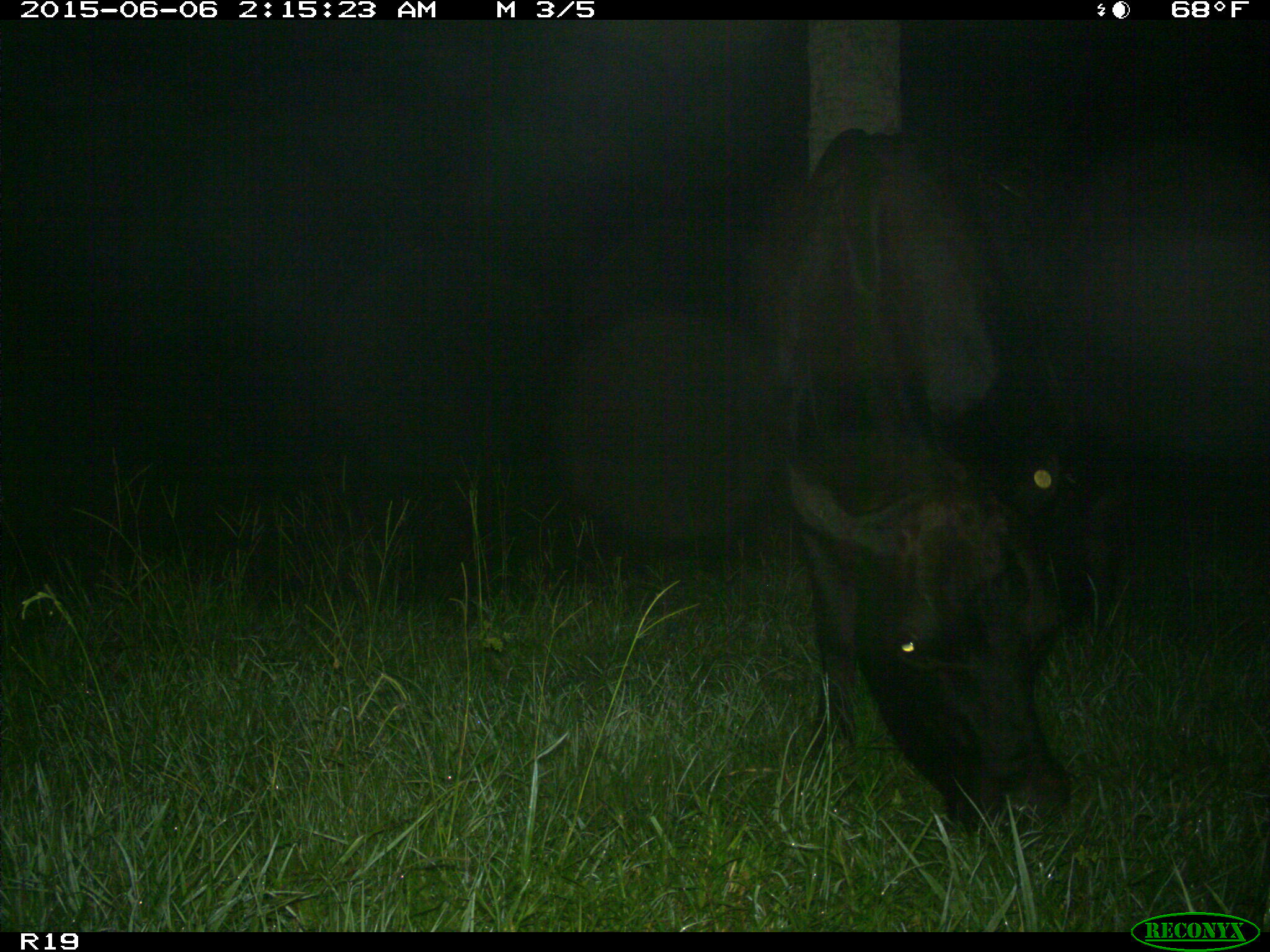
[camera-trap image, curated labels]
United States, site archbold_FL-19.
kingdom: Animalia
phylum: Chordata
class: Mammalia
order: Artiodactyla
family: Bovidae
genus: Bos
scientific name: Bos taurus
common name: domestic cow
Bos taurus (domestic cow).